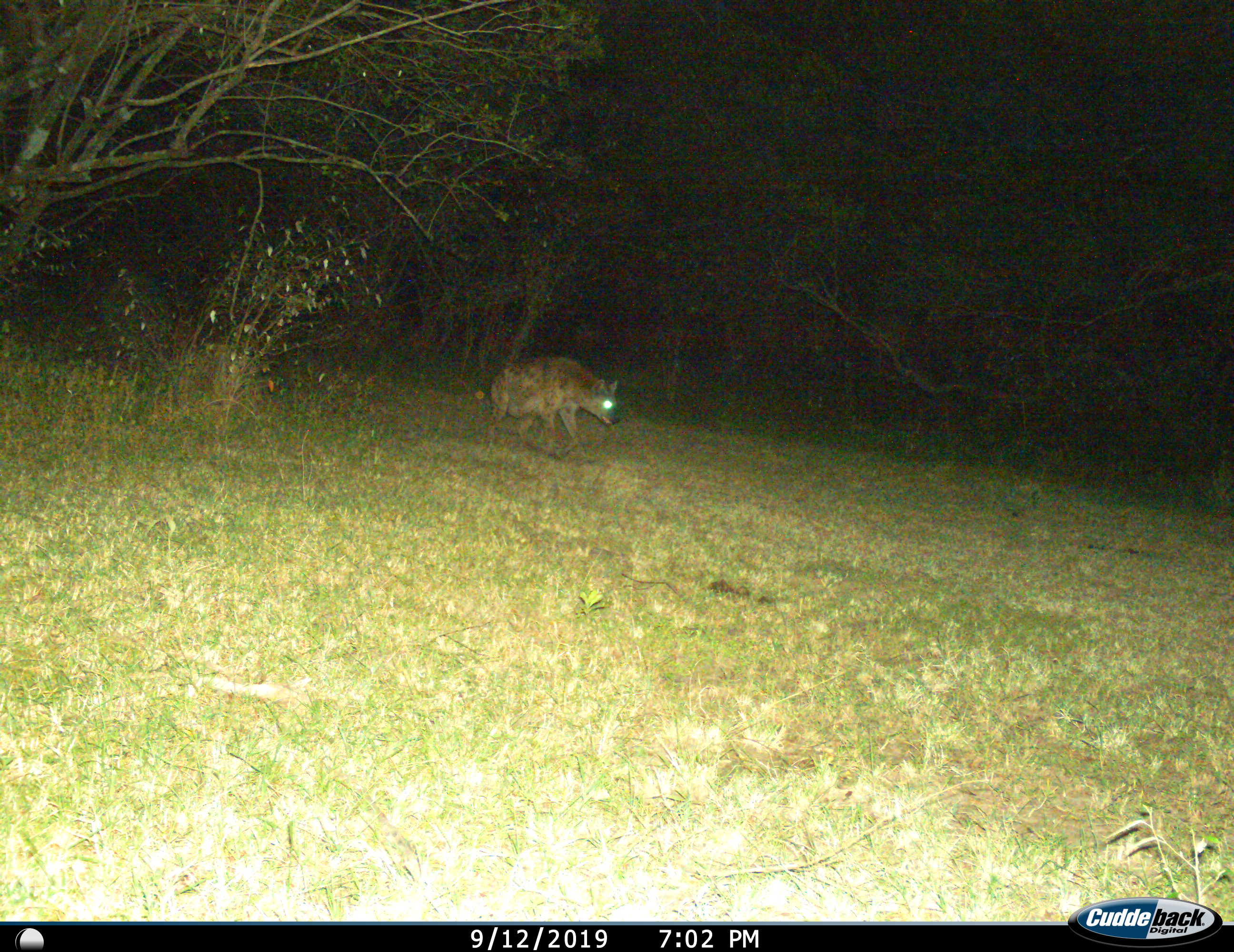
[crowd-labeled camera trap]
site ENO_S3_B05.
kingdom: Animalia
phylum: Chordata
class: Mammalia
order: Carnivora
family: Hyaenidae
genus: Crocuta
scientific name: Crocuta crocuta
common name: spotted hyena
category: hyenaspotted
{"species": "hyenaspotted (spotted hyena) (Crocuta crocuta)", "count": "1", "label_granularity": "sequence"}